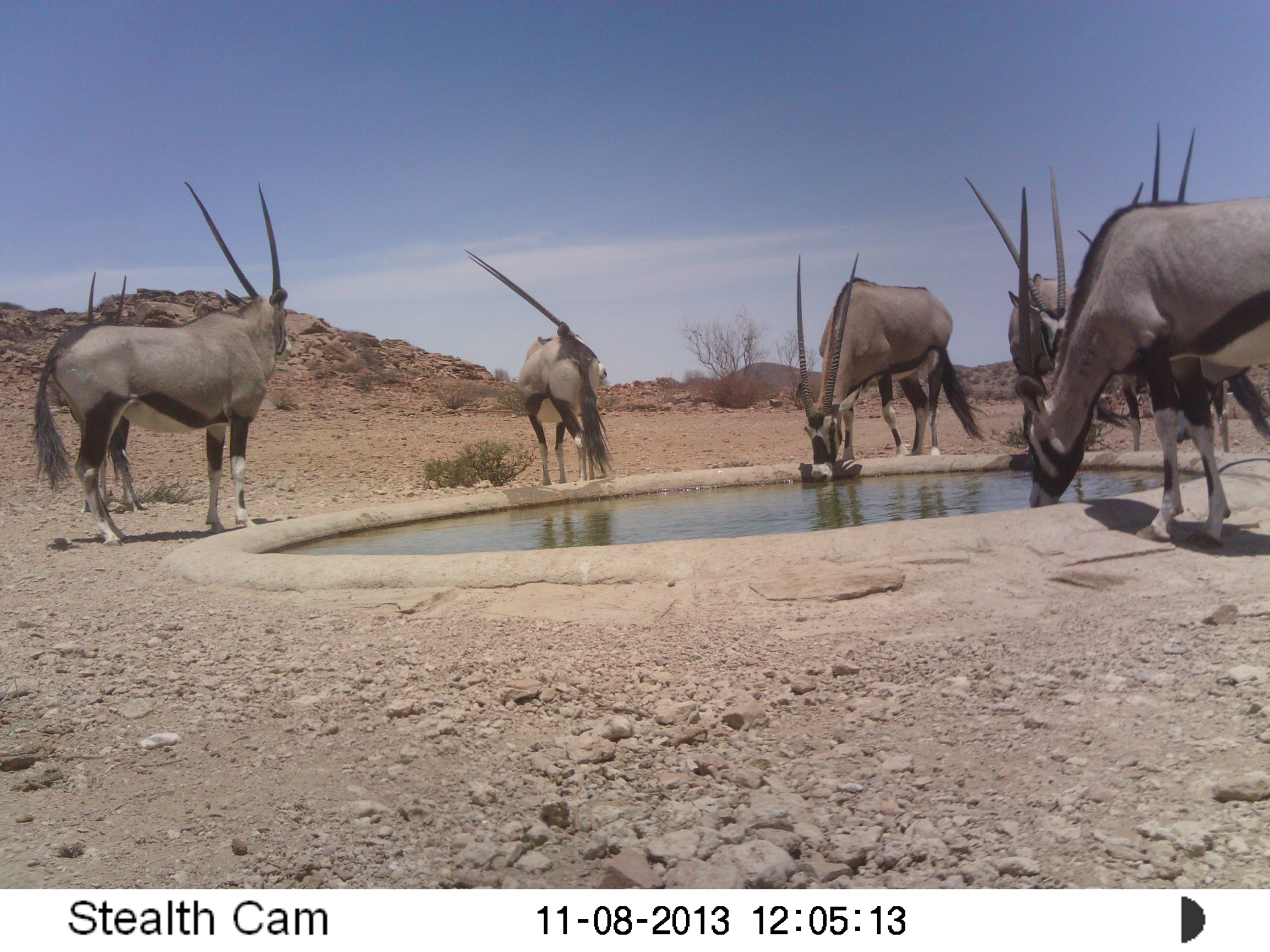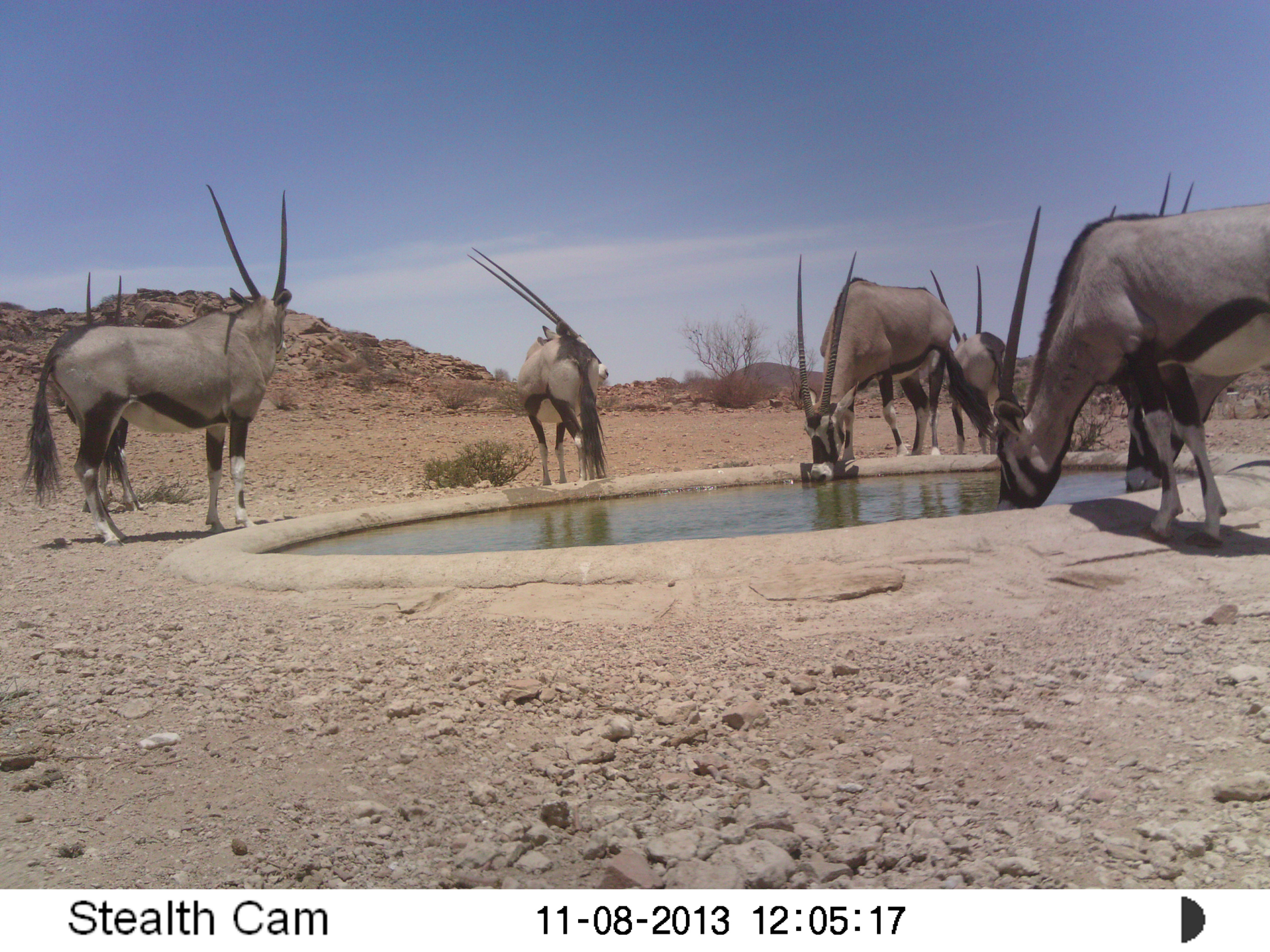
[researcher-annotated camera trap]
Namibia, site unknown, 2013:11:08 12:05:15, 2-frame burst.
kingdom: Animalia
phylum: Chordata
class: Mammalia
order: Artiodactyla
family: Bovidae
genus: Oryx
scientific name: Oryx gazella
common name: gemsbok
Oryx gazella (gemsbok).